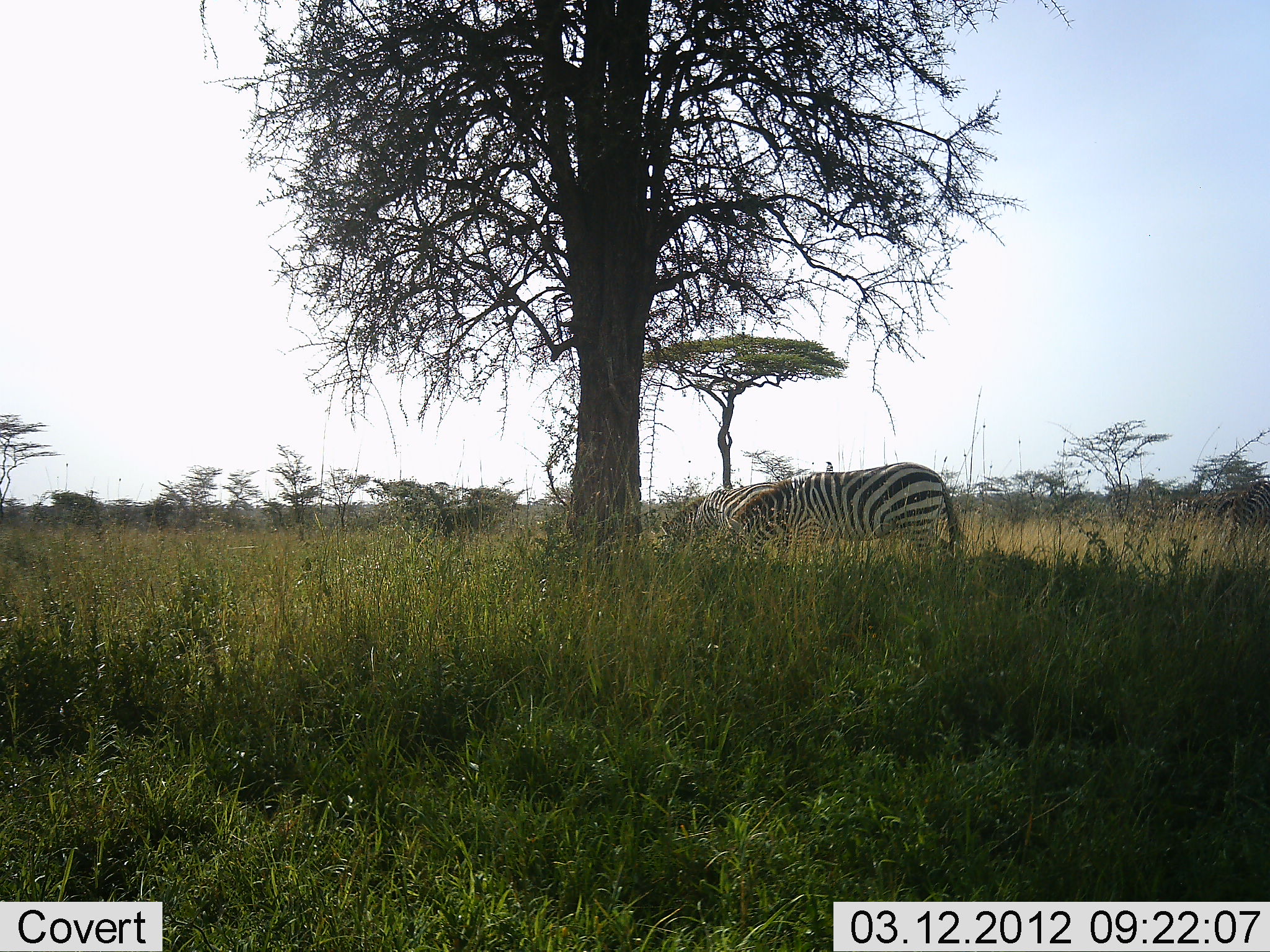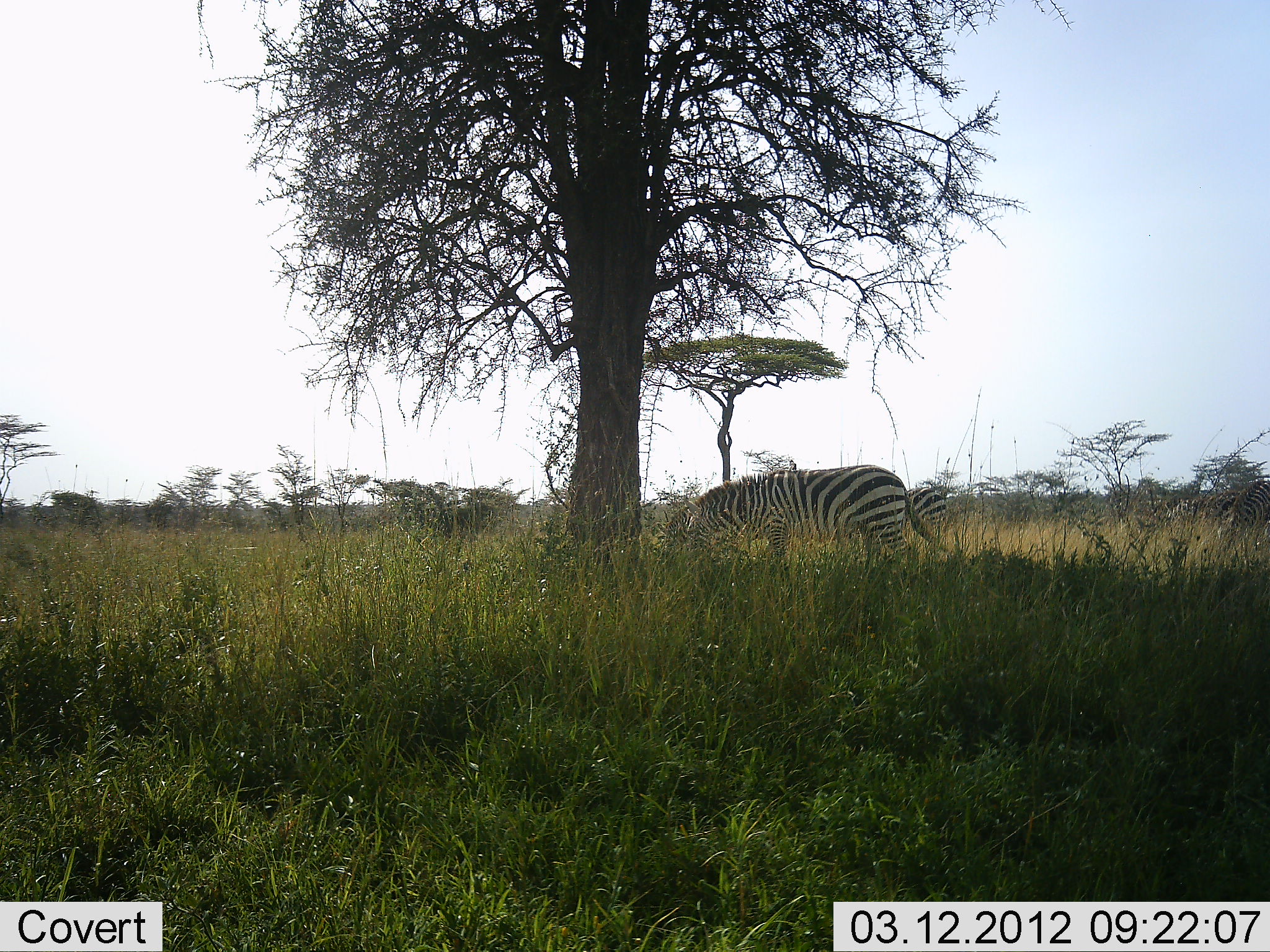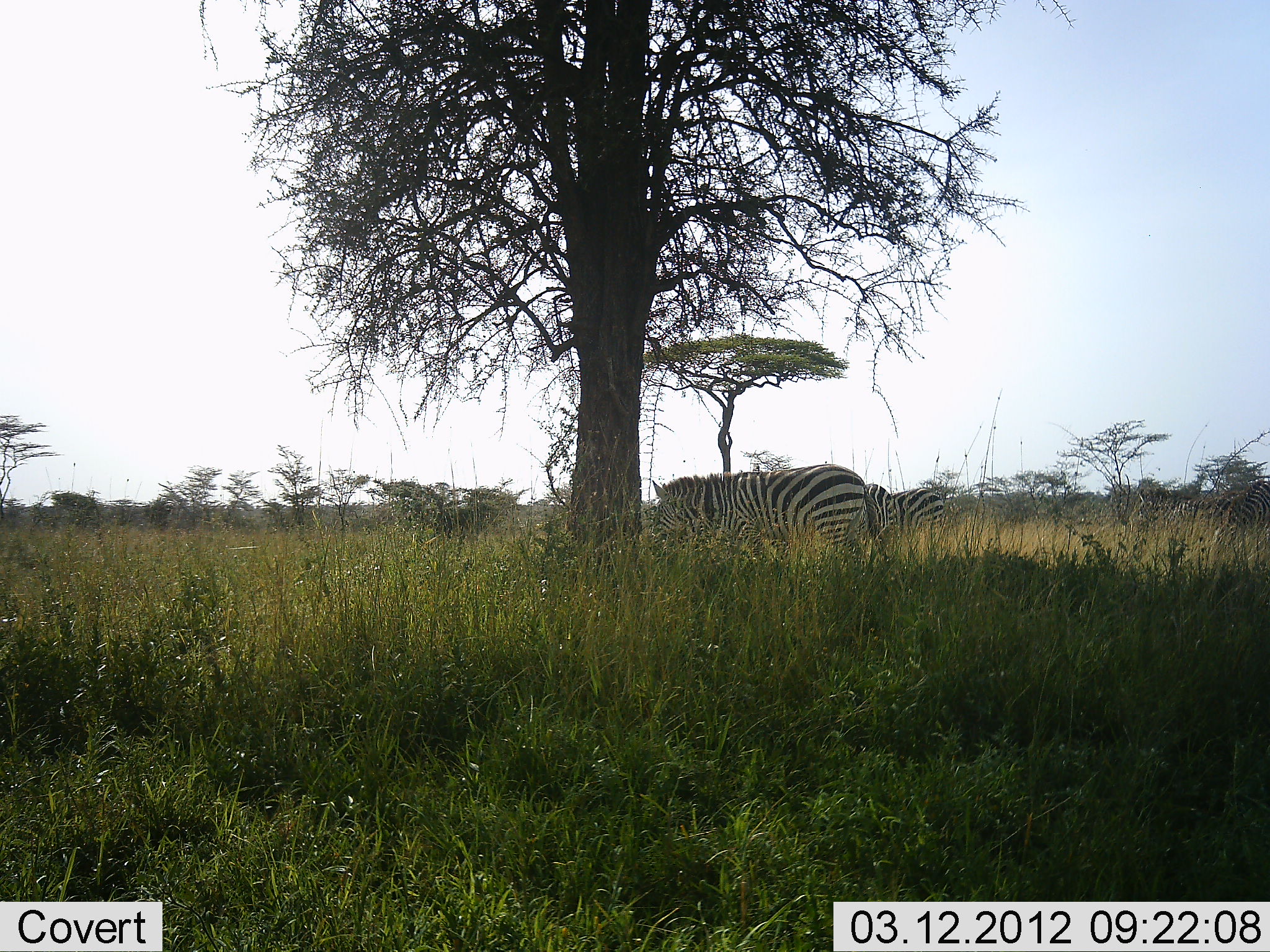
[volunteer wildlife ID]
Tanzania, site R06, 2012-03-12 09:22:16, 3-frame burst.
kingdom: Animalia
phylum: Chordata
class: Mammalia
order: Perissodactyla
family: Equidae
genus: Equus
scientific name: Equus quagga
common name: plains zebra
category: zebra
Zebra (plains zebra) (Equus quagga), count 2. Behavior (volunteer vote fractions): standing 31%, resting 0%, moving 28%, interacting 0%. Young present (vote fraction): 0%. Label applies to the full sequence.